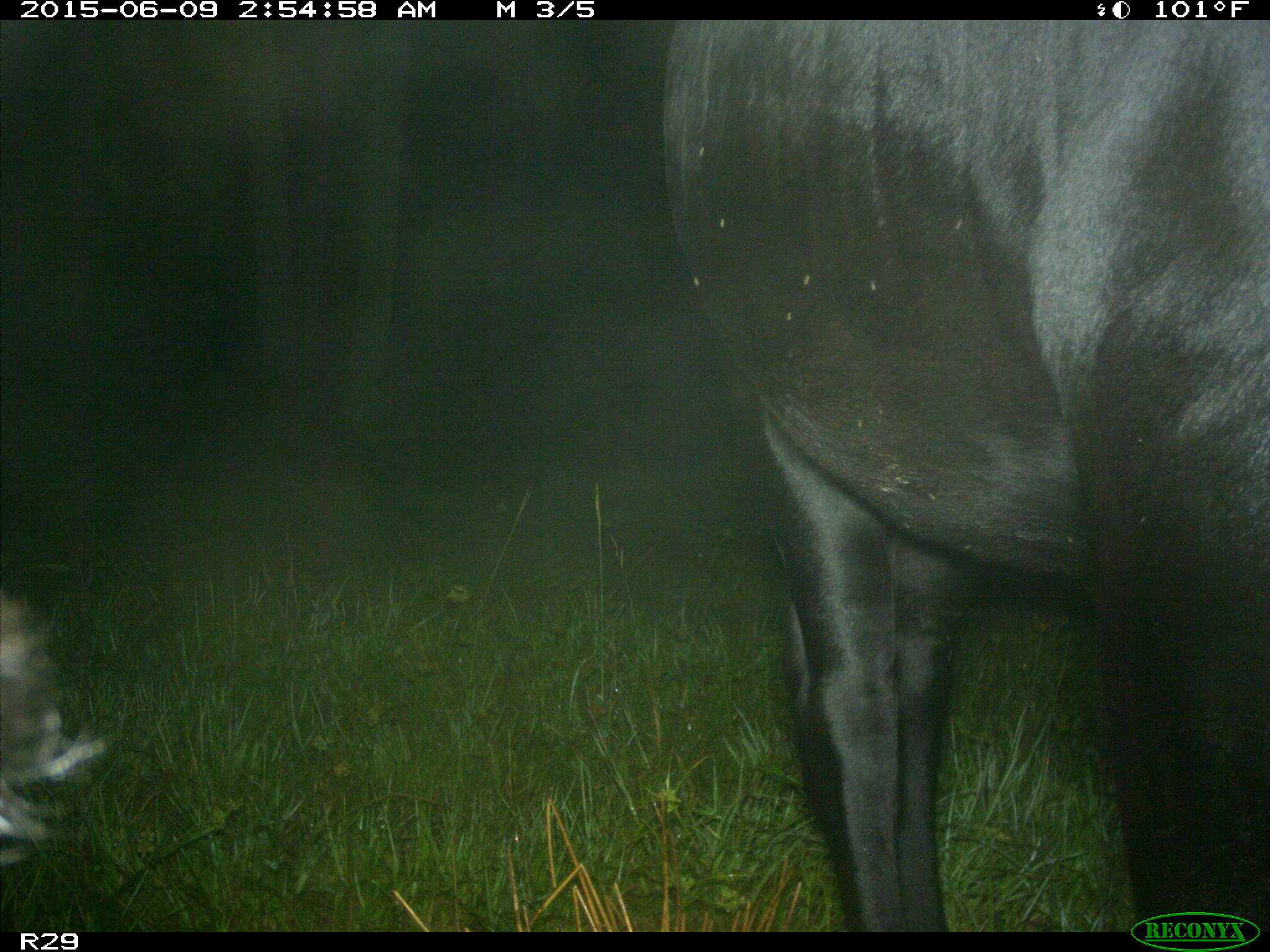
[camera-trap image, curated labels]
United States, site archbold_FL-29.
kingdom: Animalia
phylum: Chordata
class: Mammalia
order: Artiodactyla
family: Bovidae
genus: Bos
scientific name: Bos taurus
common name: domestic cow